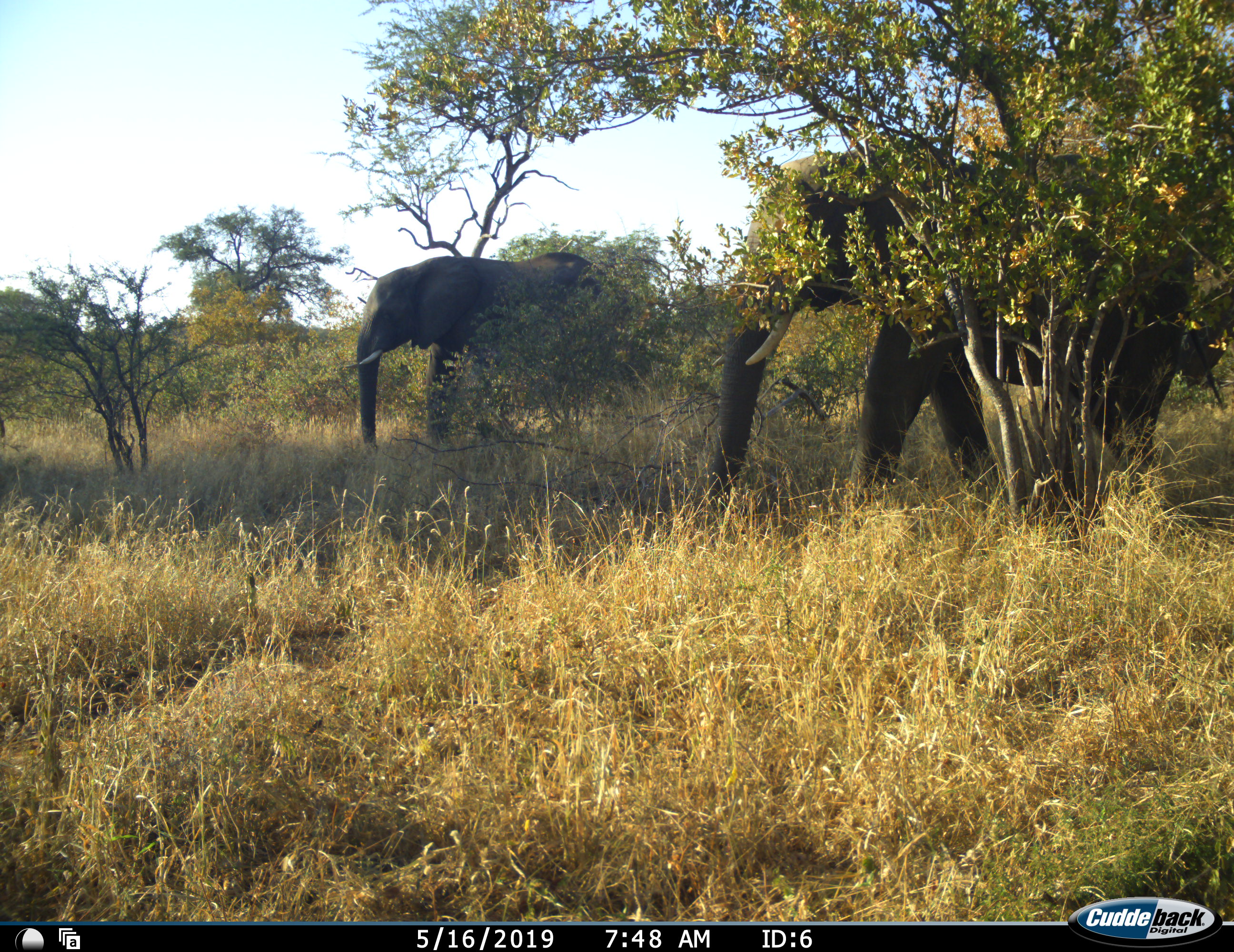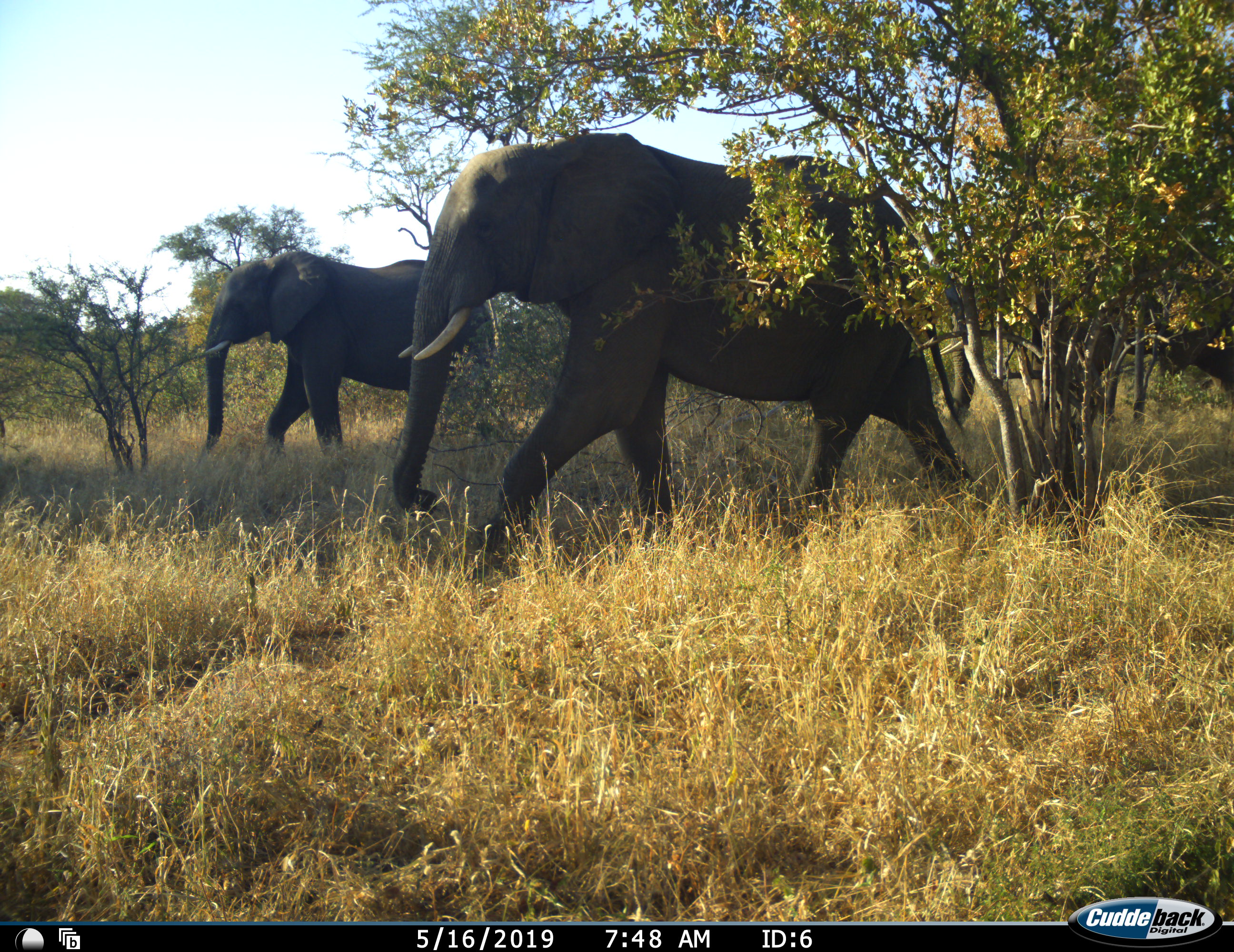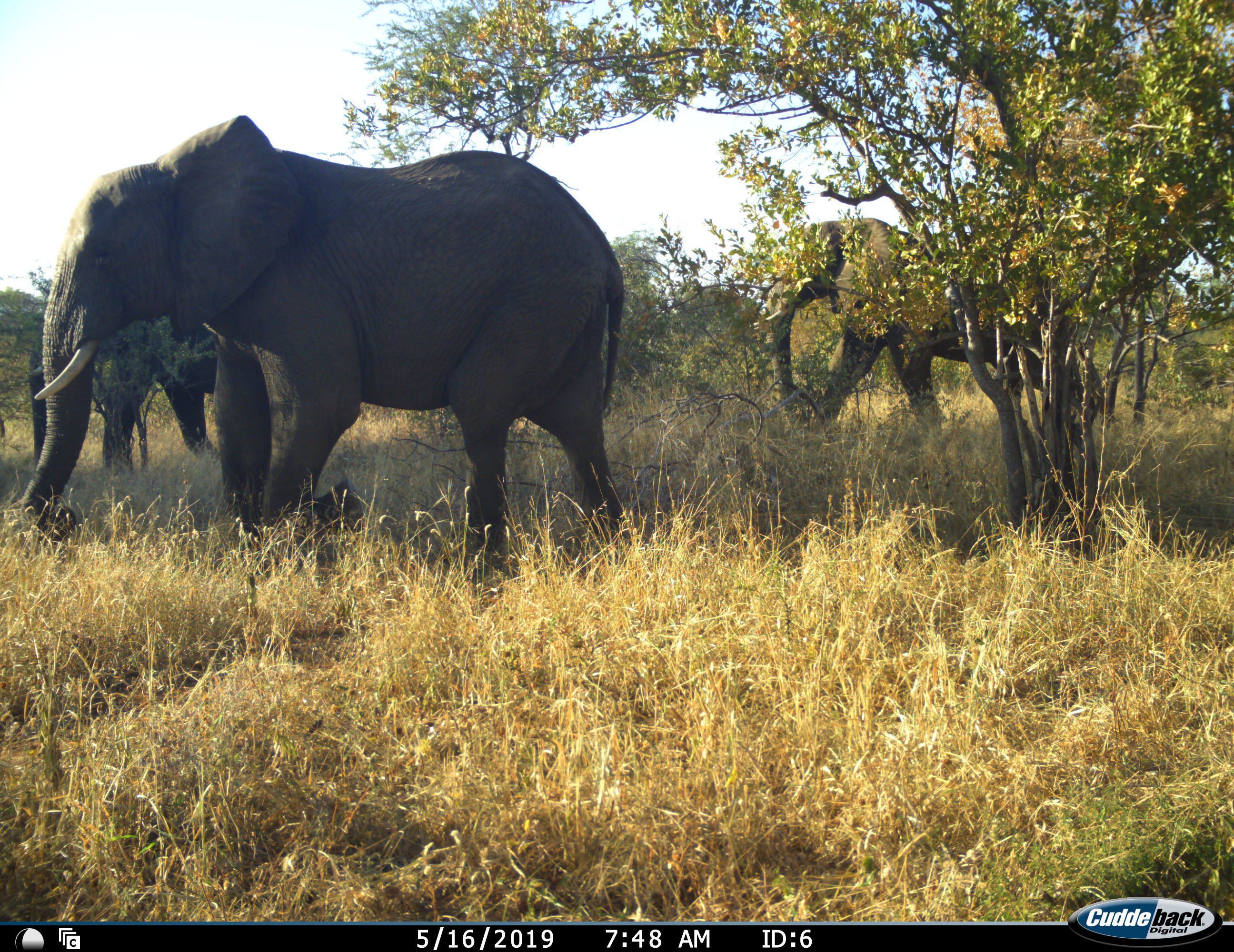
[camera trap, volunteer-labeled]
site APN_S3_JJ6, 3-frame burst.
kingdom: Animalia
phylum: Chordata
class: Mammalia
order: Proboscidea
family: Elephantidae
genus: Loxodonta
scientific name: Loxodonta africana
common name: african bush elephant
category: elephant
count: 3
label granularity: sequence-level